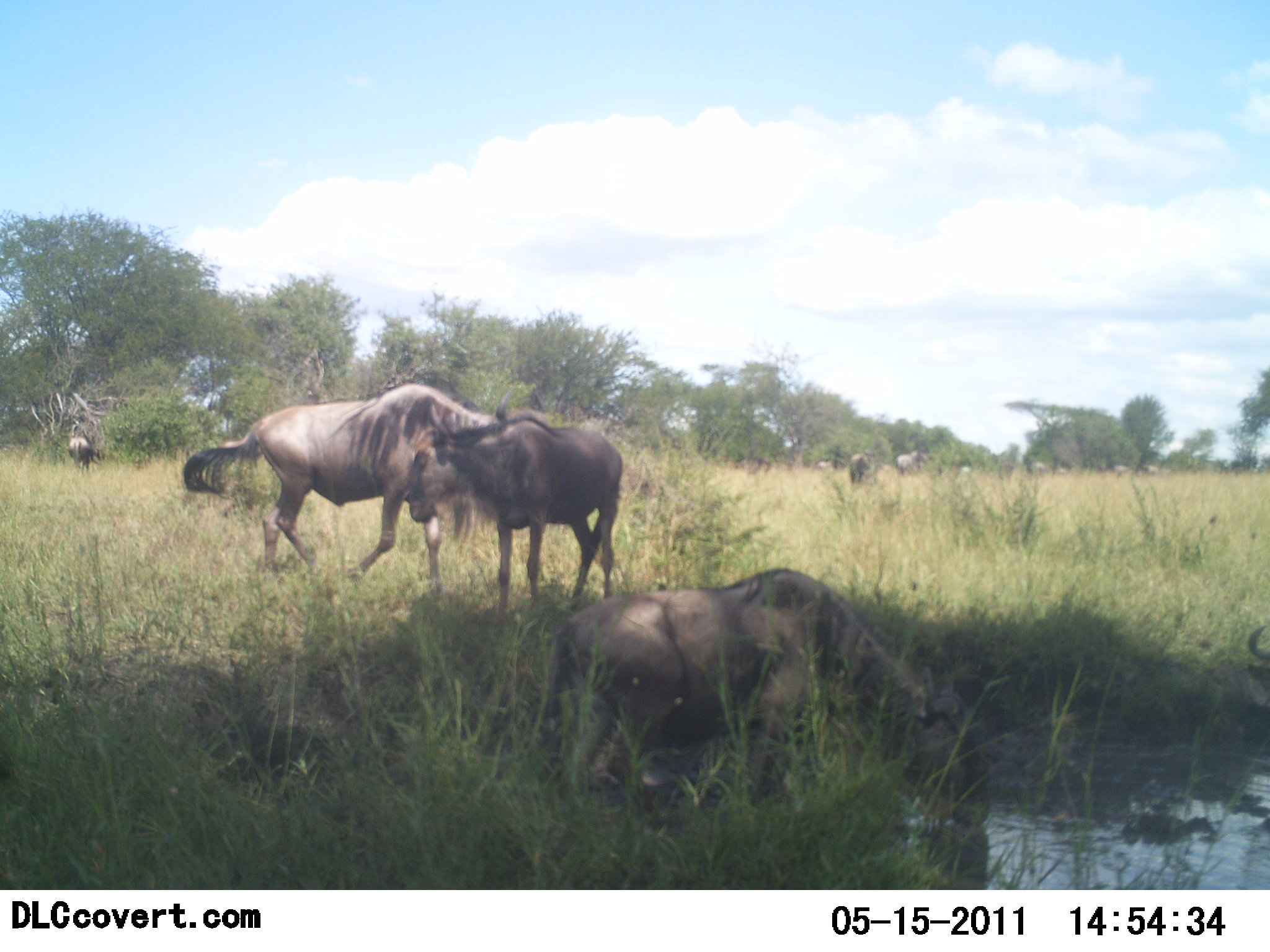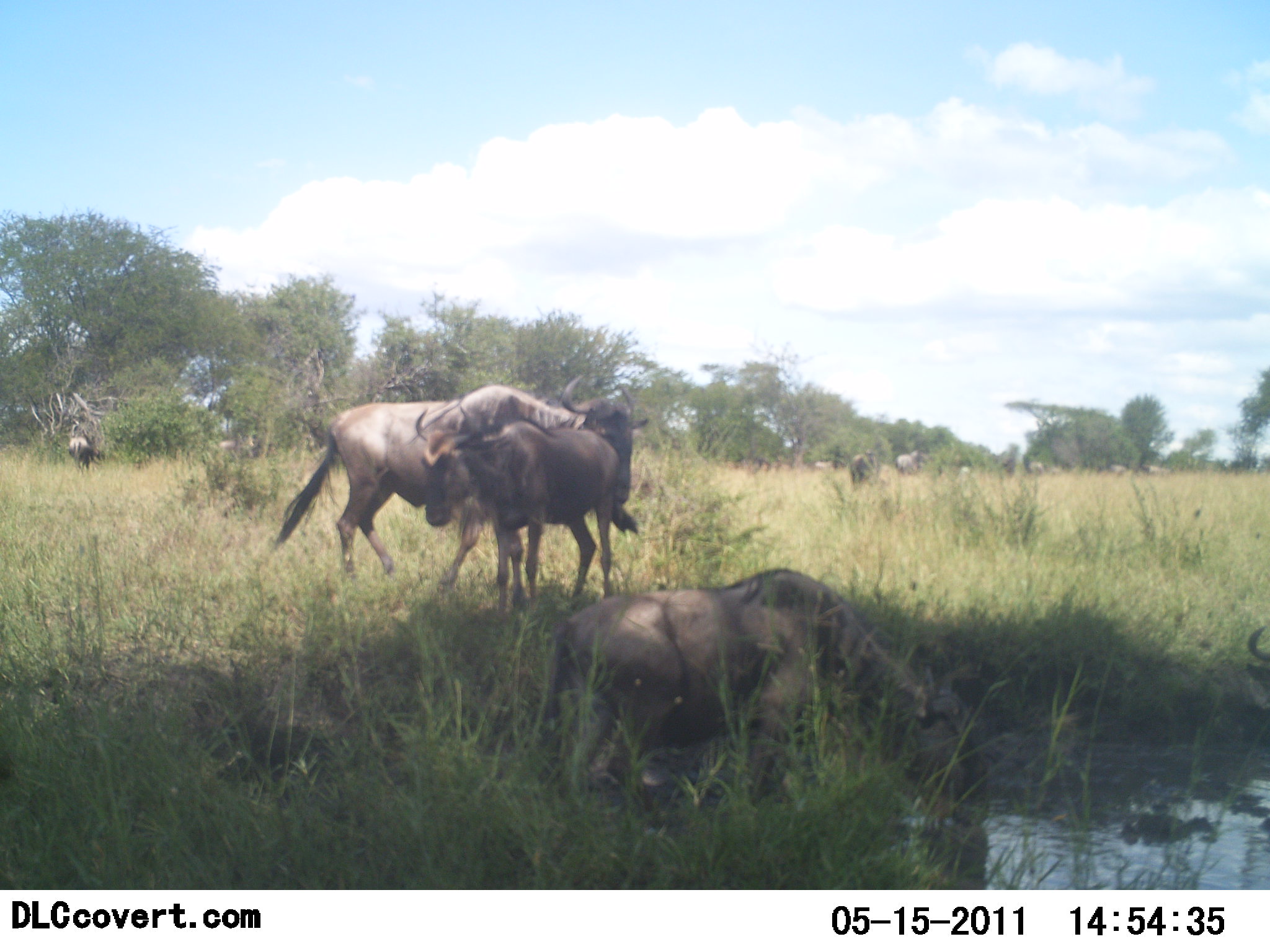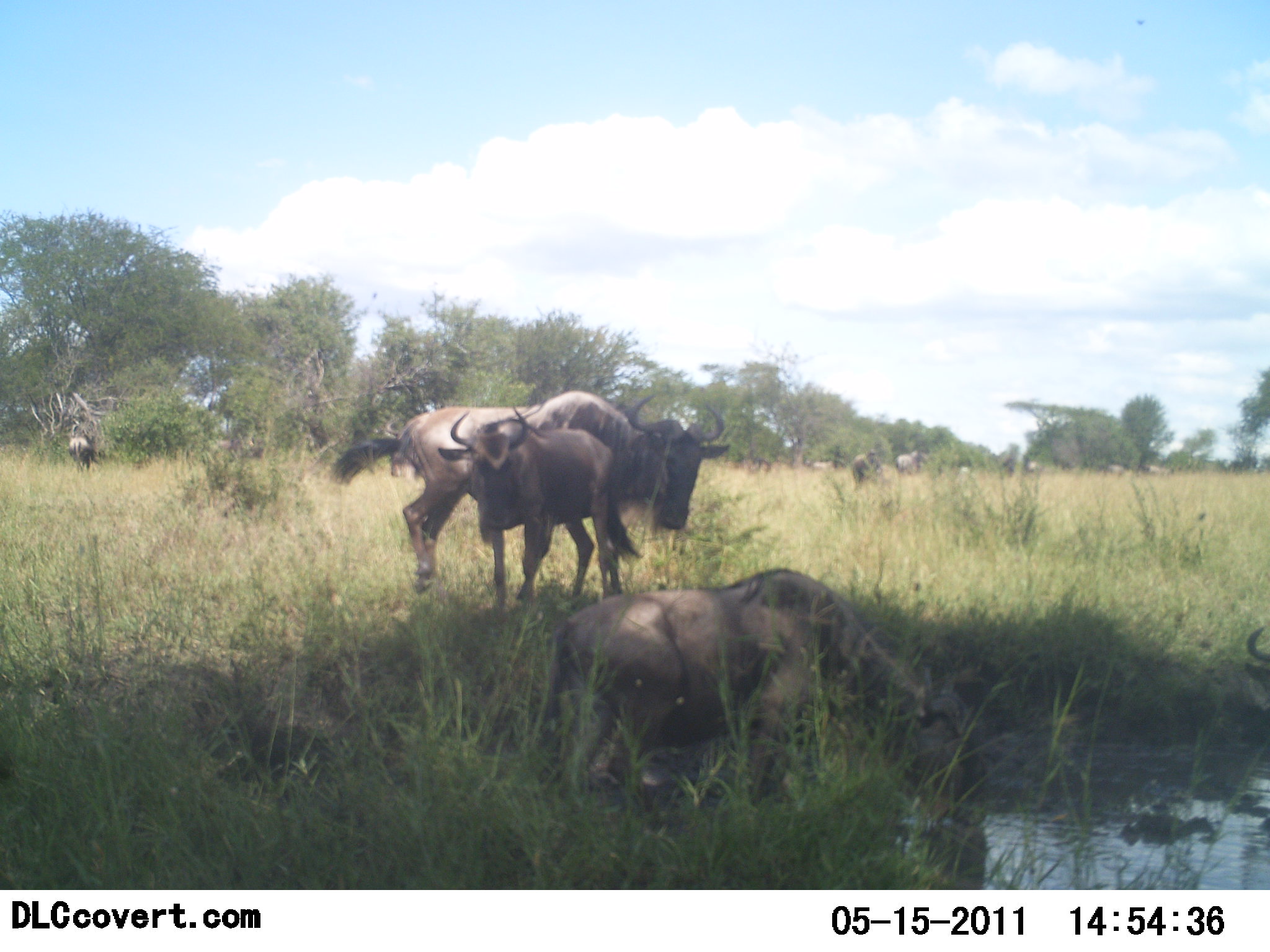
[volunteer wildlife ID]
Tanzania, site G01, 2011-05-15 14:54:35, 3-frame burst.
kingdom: Animalia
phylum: Chordata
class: Mammalia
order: Artiodactyla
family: Bovidae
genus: Connochaetes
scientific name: Connochaetes taurinus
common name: blue wildebeest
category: wildebeest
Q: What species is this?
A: Wildebeest (blue wildebeest) (Connochaetes taurinus).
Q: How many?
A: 11-50.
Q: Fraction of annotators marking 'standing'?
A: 36%.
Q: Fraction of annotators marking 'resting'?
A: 55%.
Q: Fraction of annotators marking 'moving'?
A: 64%.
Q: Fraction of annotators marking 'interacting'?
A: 27%.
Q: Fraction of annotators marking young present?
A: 9%.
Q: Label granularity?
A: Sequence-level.